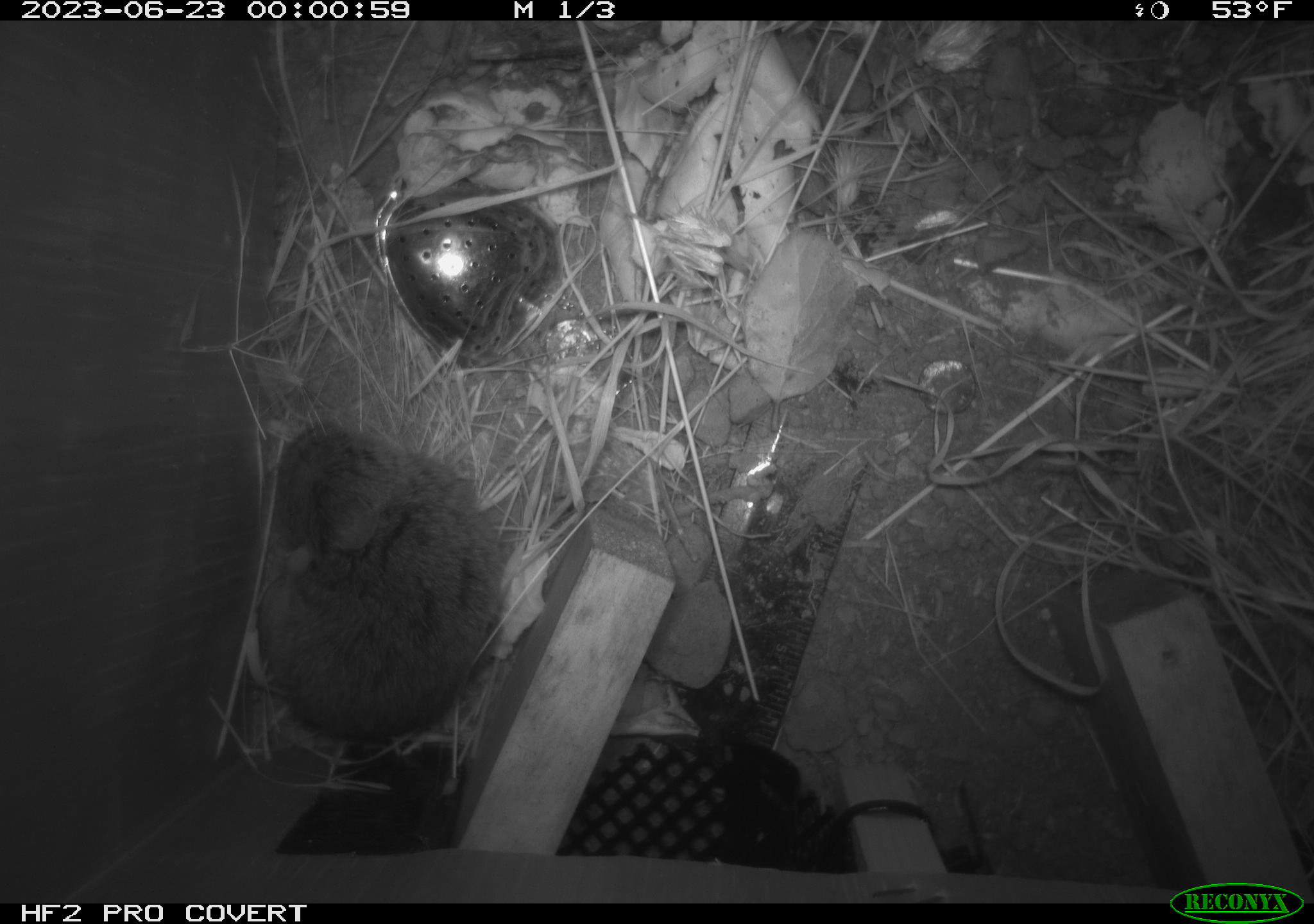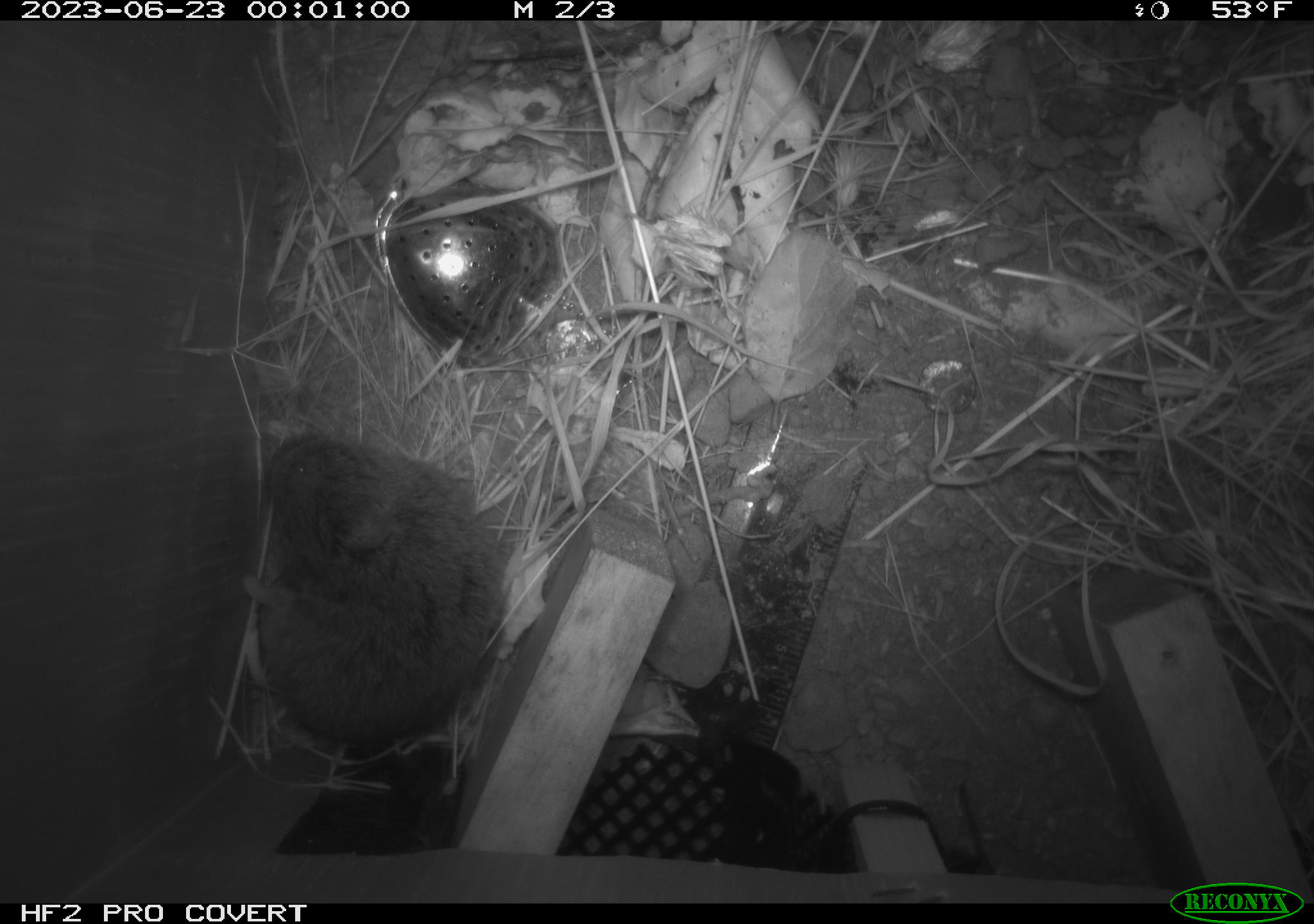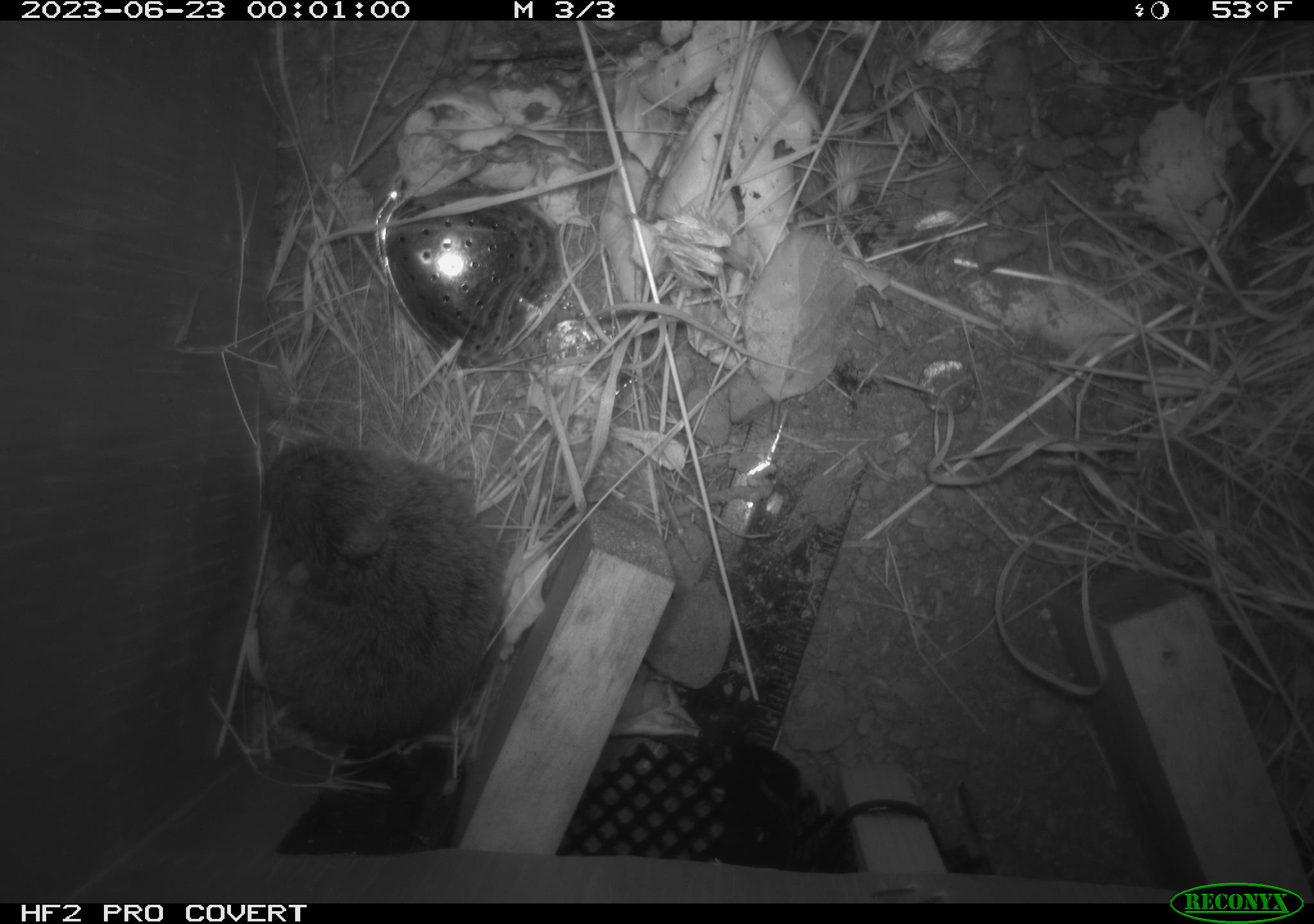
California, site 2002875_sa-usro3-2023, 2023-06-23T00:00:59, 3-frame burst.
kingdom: Animalia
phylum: Chordata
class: Mammalia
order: Rodentia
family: Cricetidae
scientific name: Arvicolinae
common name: voles, lemmings, and muskrats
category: arvicolinae subfamily